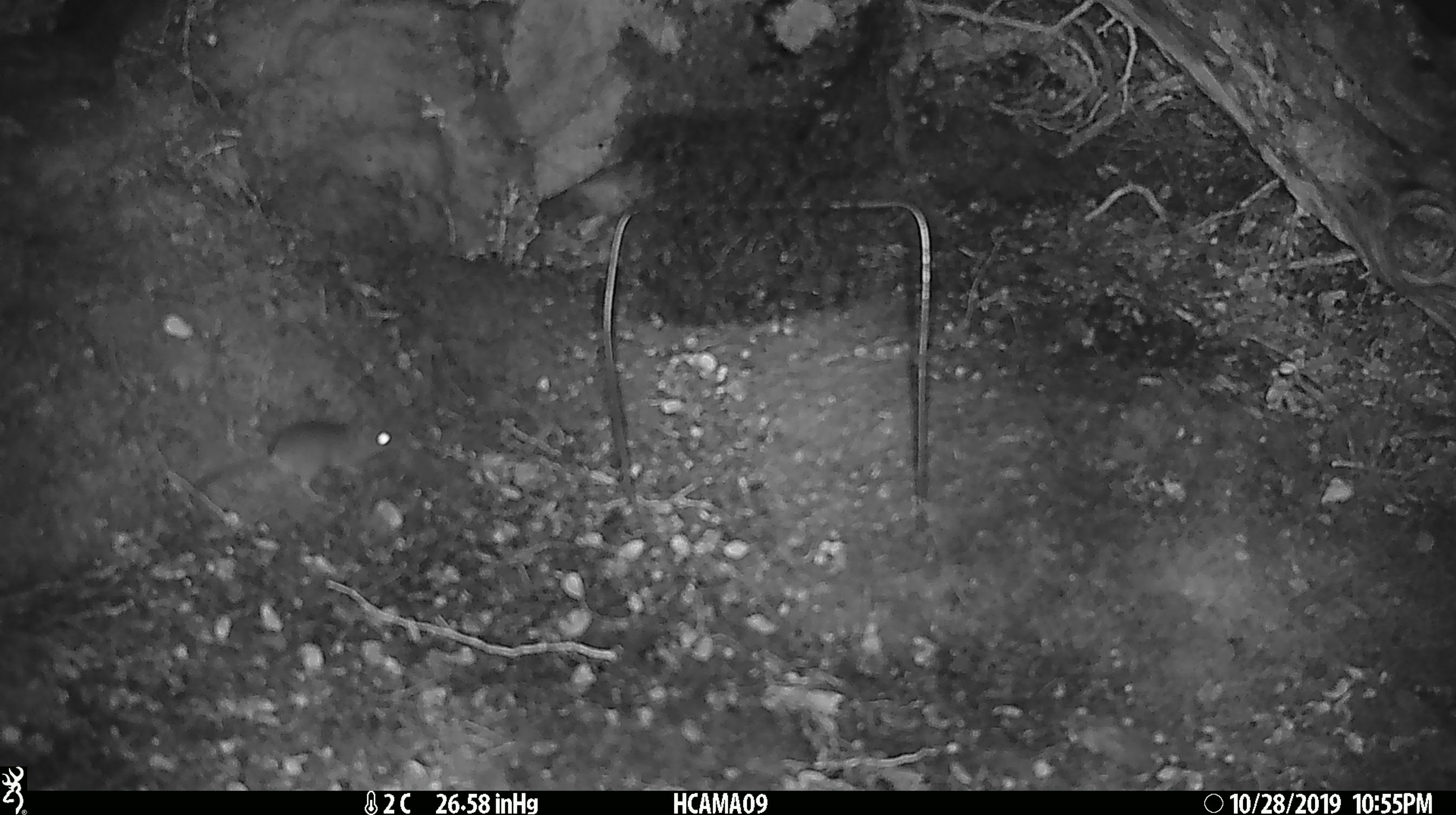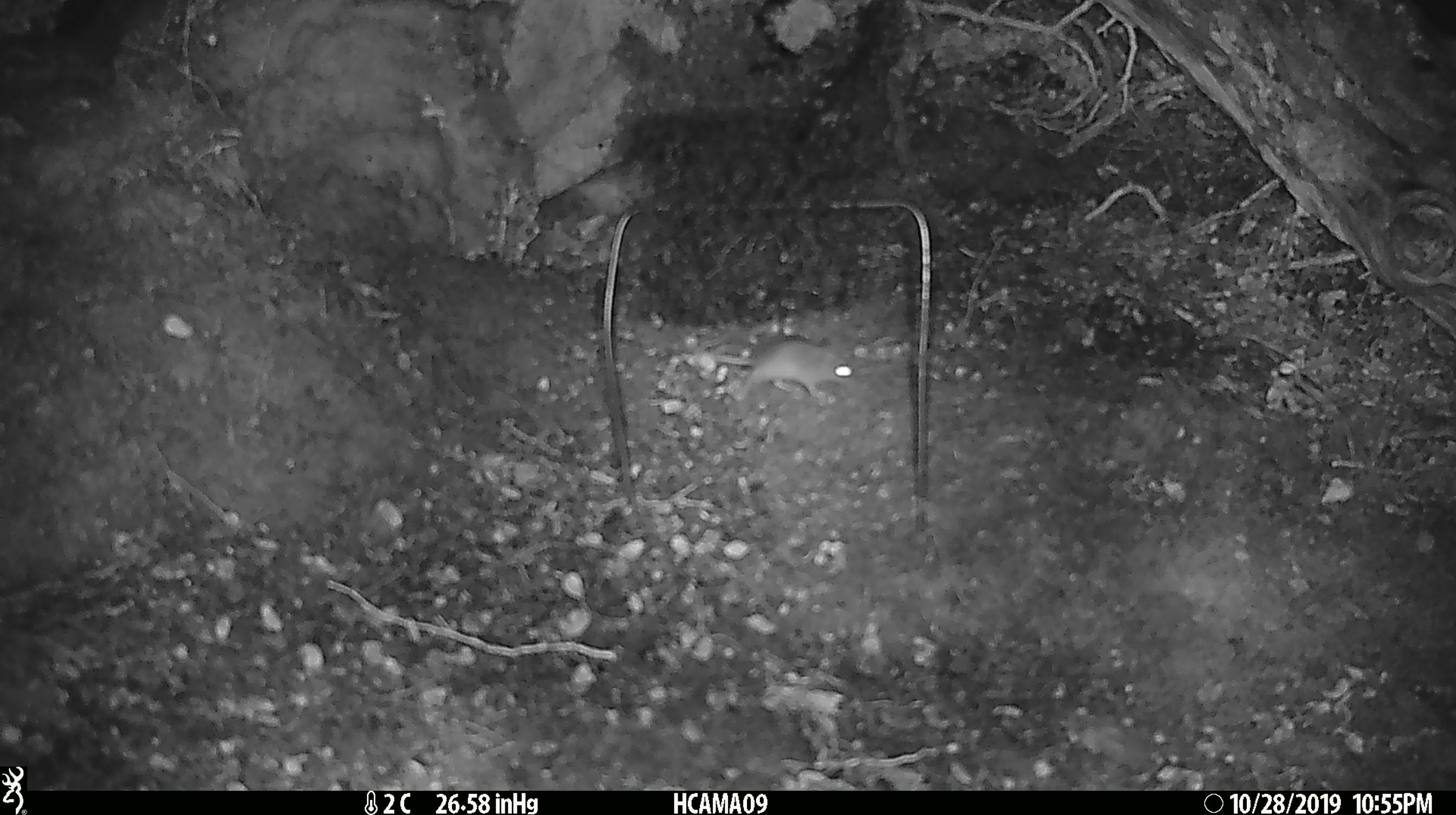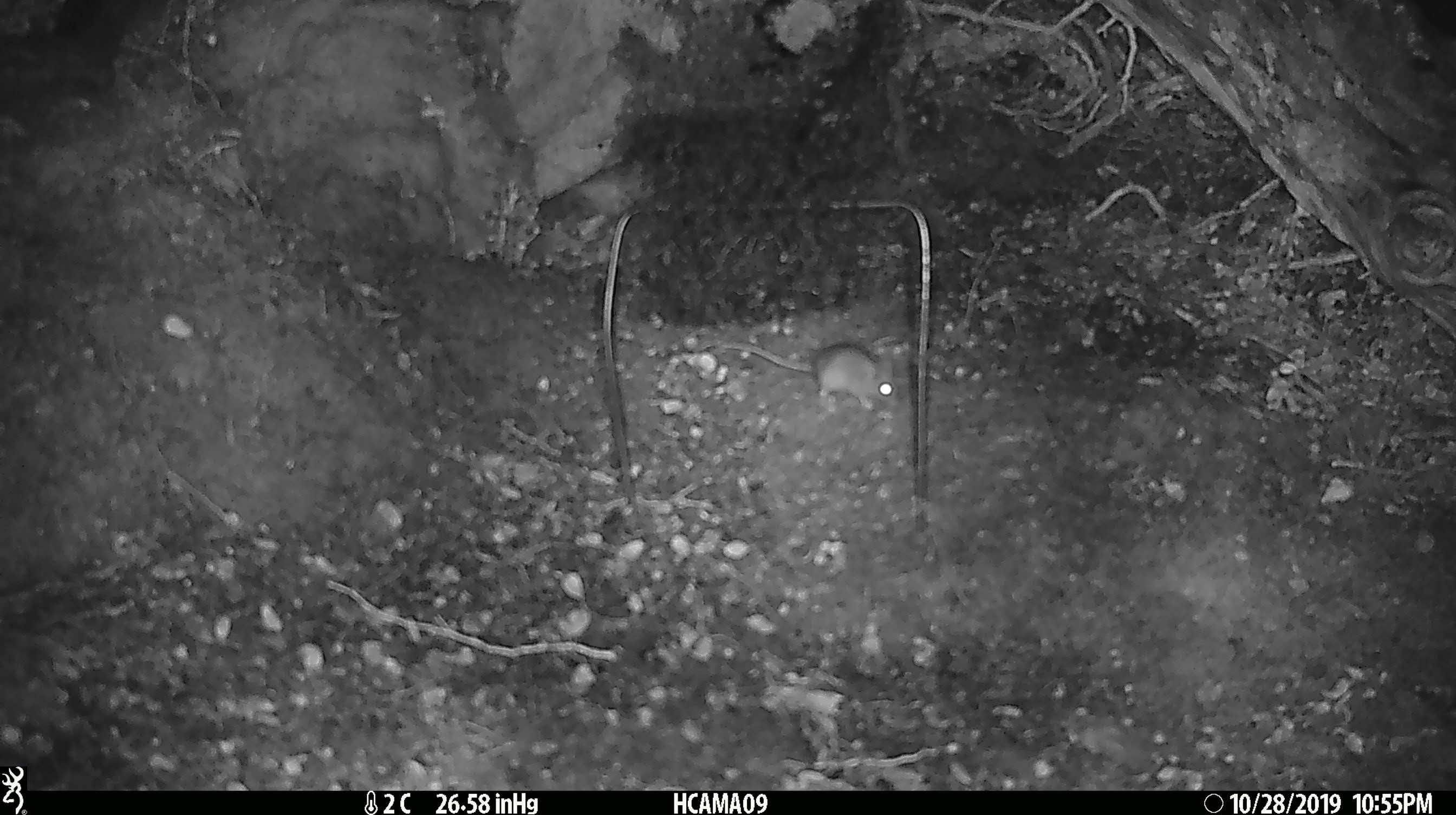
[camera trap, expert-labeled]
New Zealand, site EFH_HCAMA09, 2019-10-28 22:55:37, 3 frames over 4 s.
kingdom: Animalia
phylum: Chordata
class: Mammalia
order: Rodentia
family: Muridae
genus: Mus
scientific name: Mus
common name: mouse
Mouse (Mus).